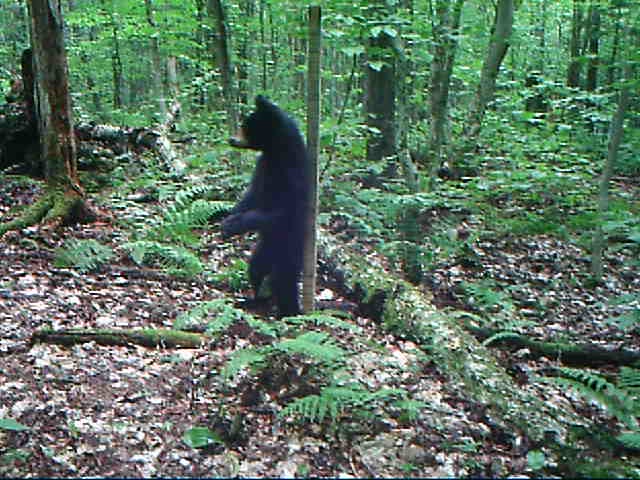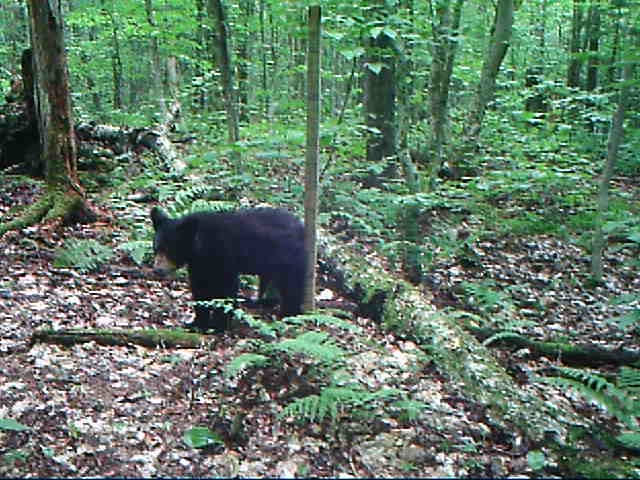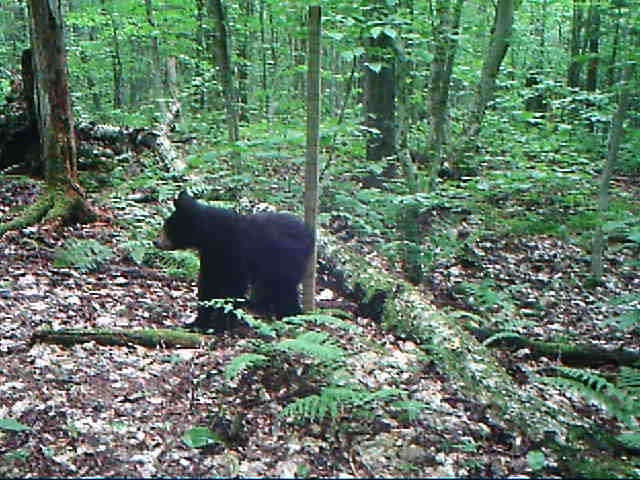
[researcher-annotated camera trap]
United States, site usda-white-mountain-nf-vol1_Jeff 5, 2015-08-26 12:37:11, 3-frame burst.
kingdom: Animalia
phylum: Chordata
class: Mammalia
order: Carnivora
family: Ursidae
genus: Ursus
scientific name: Ursus americanus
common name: black bear